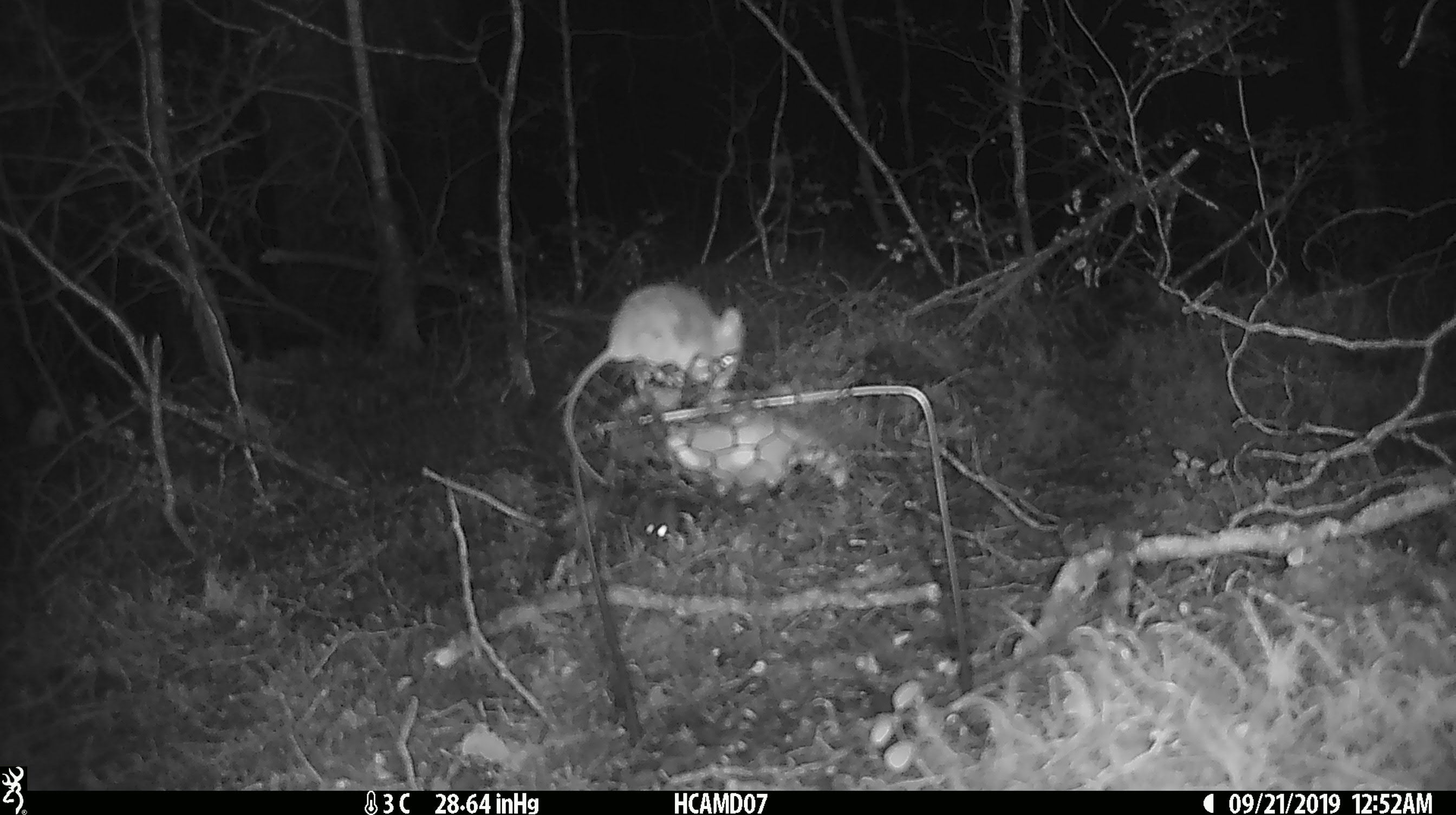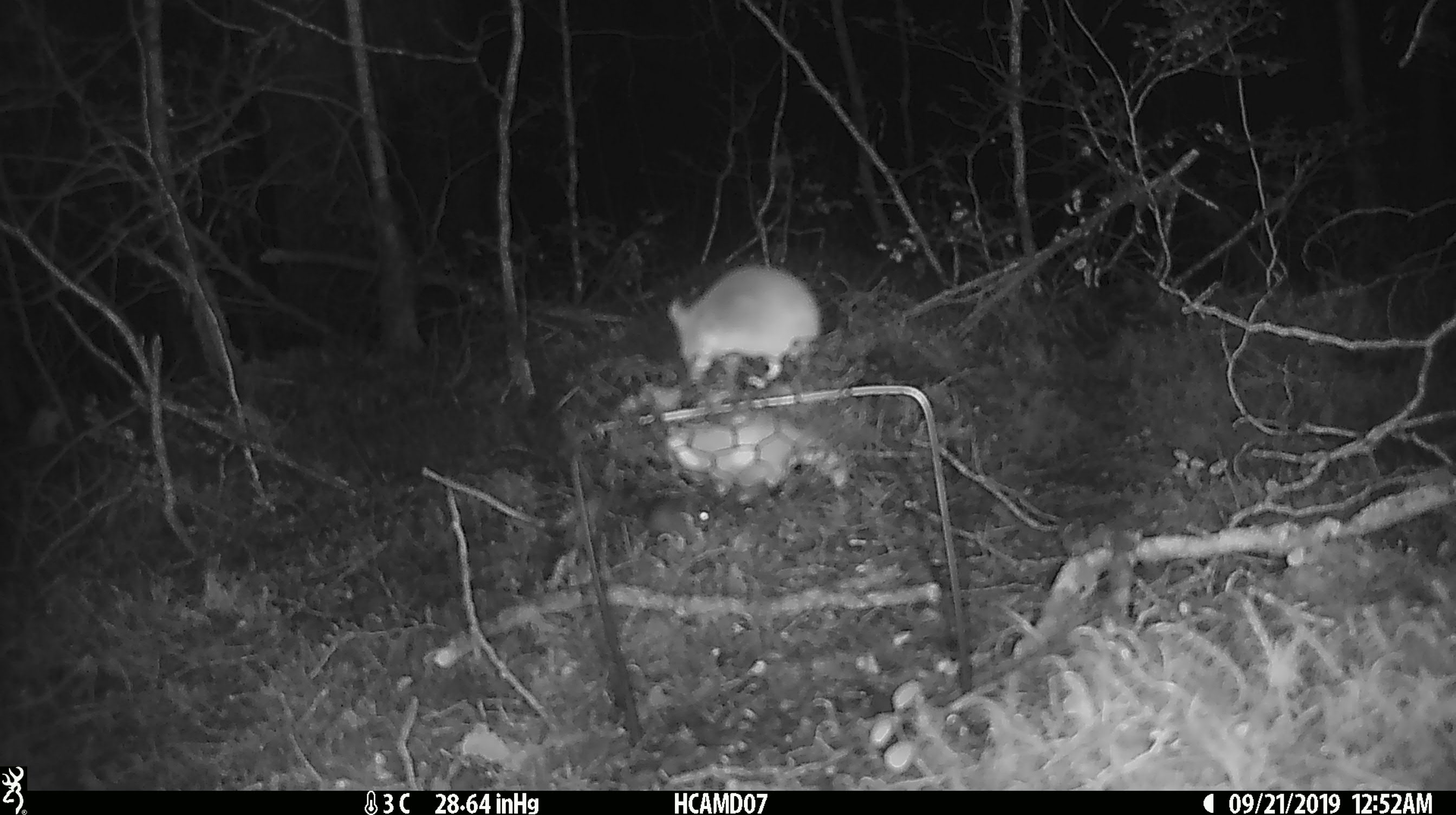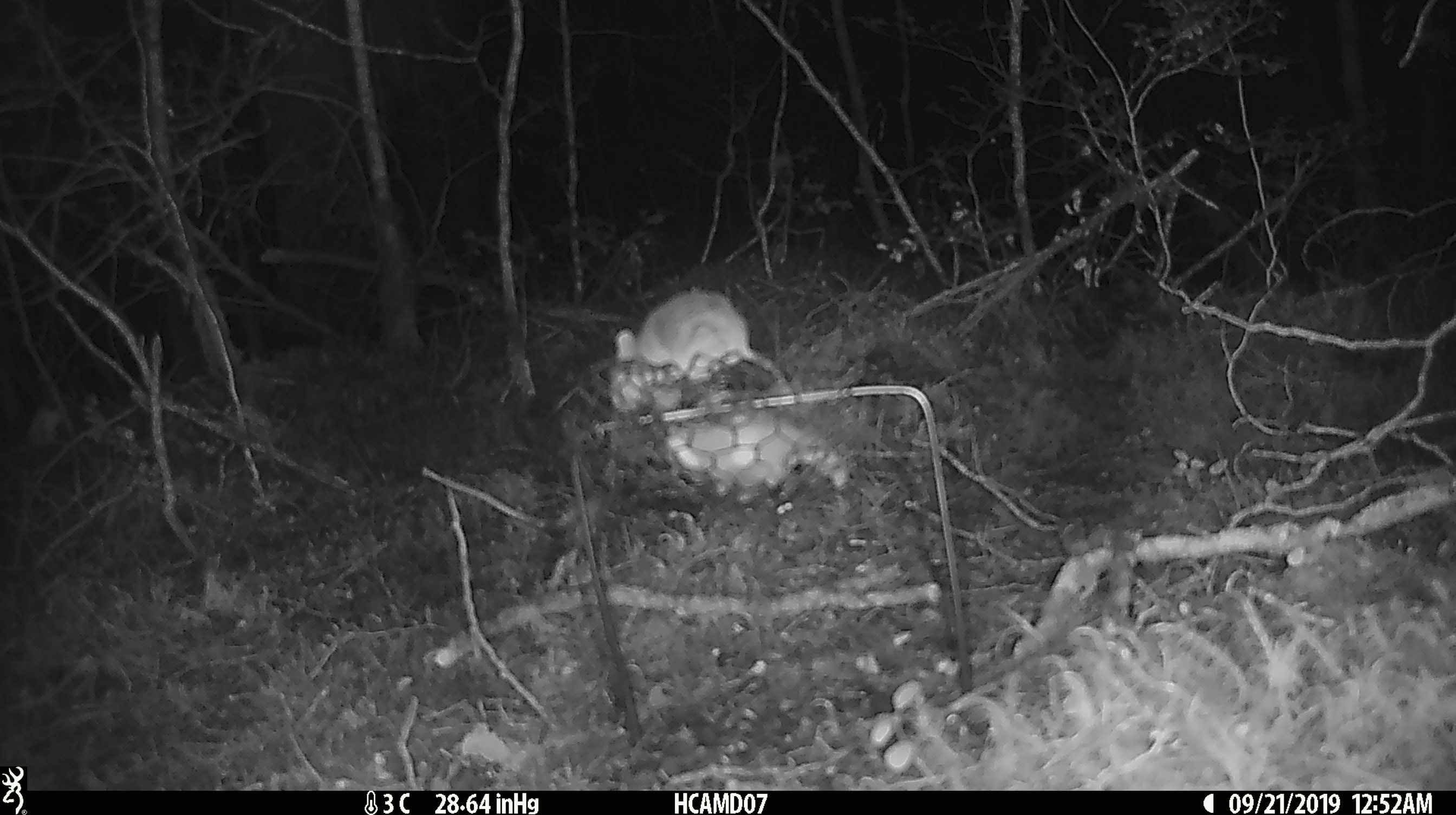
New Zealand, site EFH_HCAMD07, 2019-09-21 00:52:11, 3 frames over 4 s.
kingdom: Animalia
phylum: Chordata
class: Mammalia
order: Rodentia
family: Muridae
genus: Mus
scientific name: Mus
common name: mouse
Mouse (Mus).